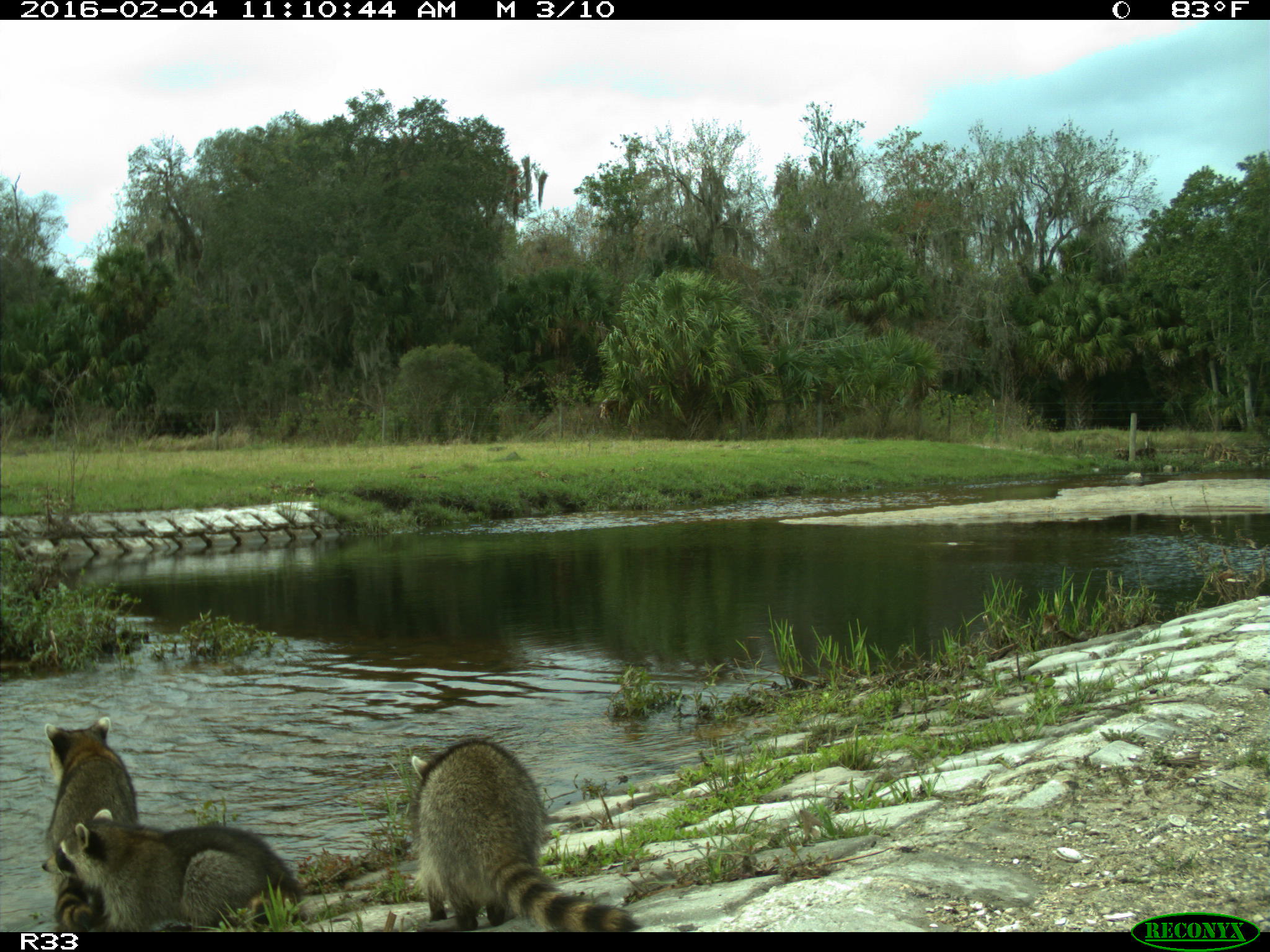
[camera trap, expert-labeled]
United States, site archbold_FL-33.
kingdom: Animalia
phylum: Chordata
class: Mammalia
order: Carnivora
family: Procyonidae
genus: Procyon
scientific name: Procyon lotor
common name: common raccoon